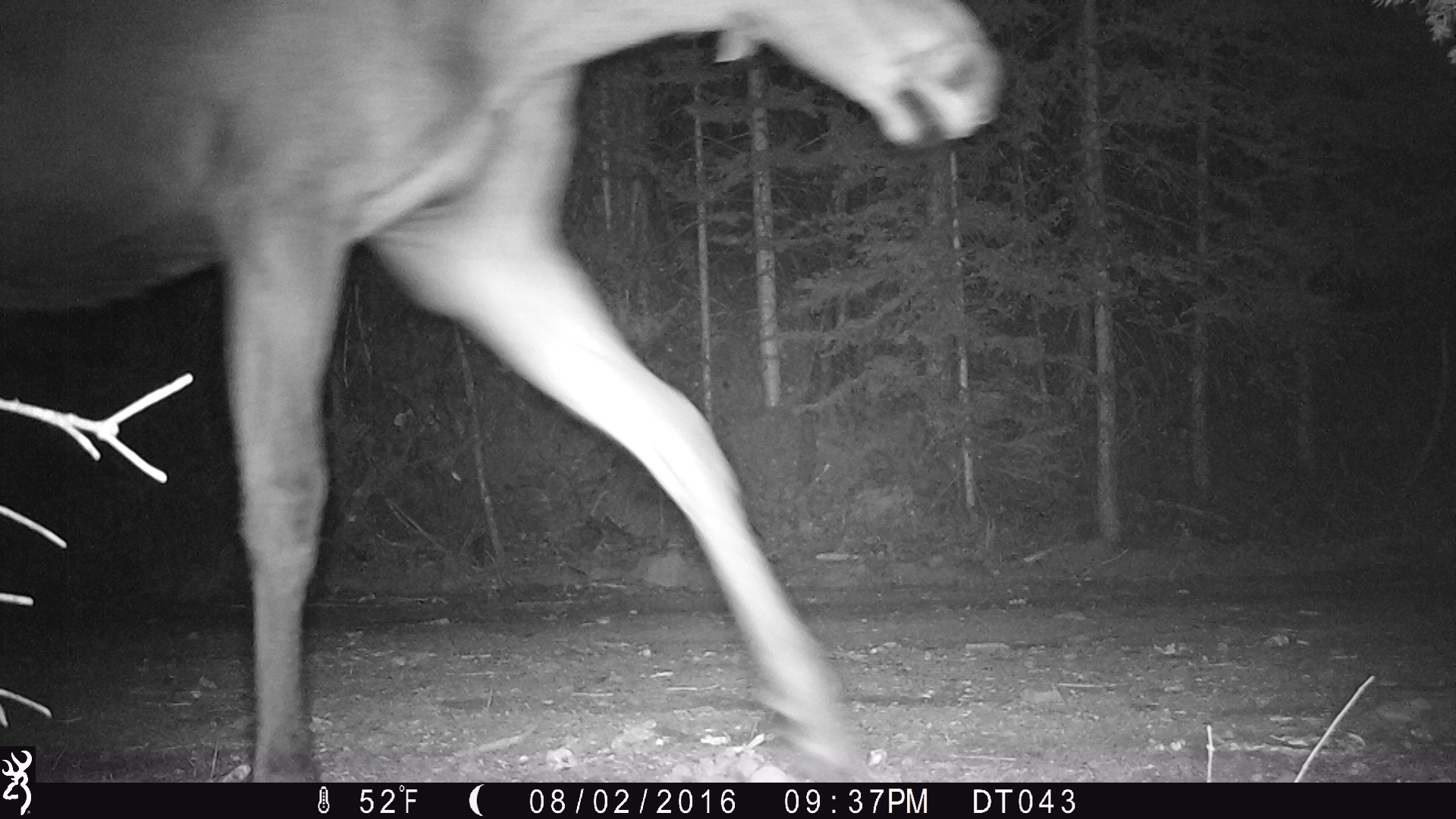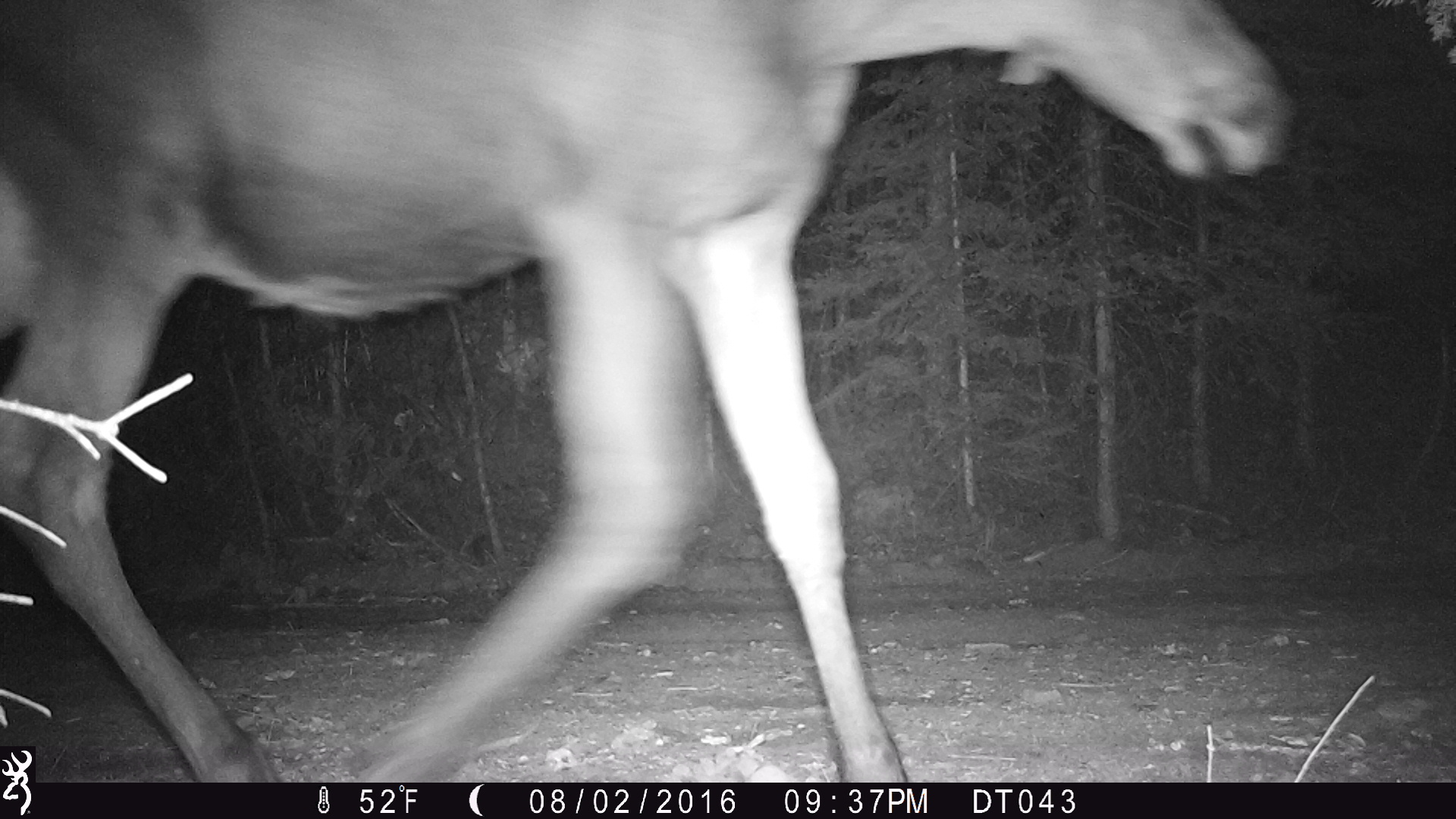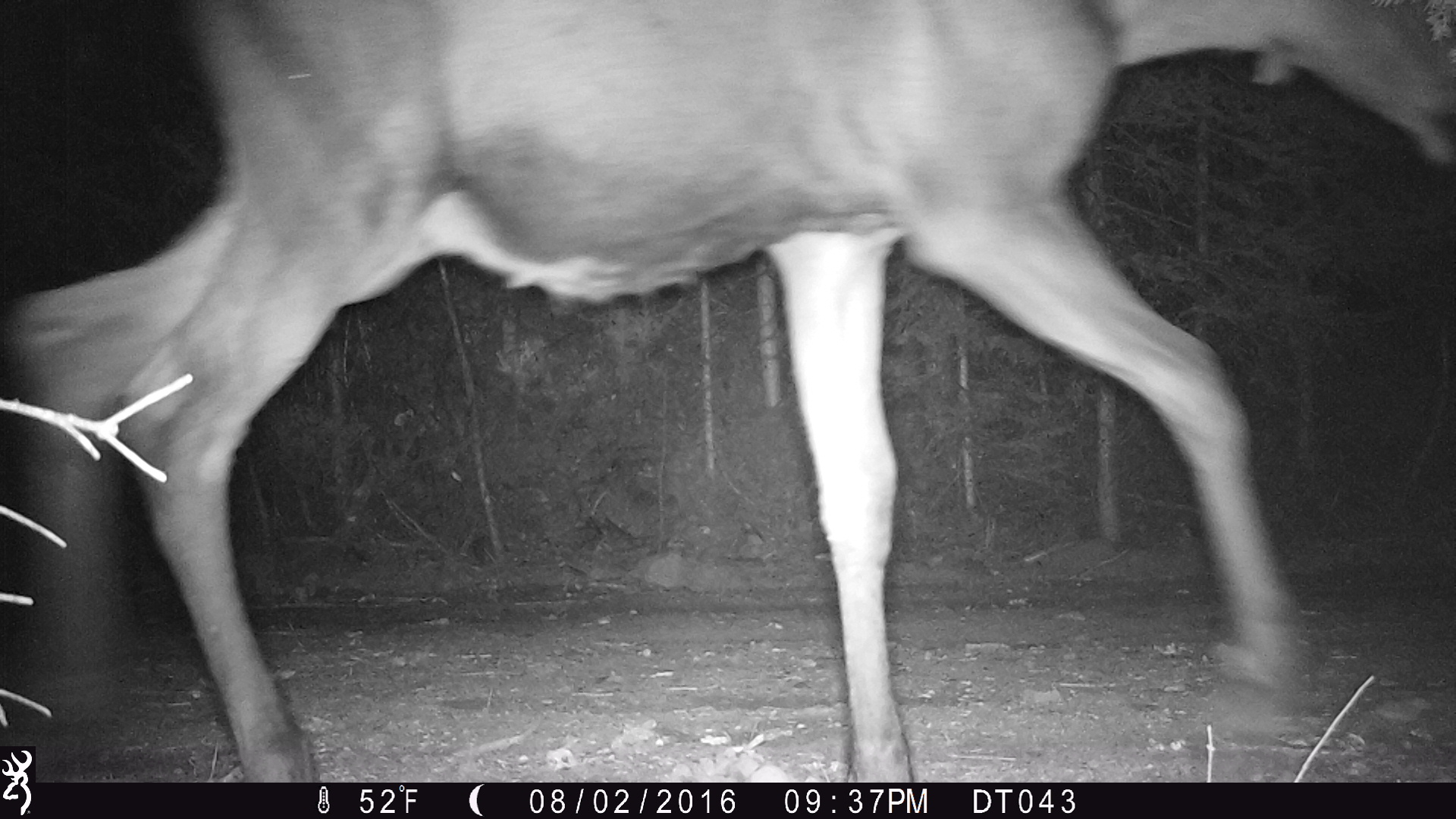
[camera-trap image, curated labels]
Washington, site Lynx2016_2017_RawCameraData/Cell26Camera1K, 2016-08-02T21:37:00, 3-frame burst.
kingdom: Animalia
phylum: Chordata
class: Mammalia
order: Artiodactyla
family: Cervidae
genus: Alces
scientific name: Alces alces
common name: moose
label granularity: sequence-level